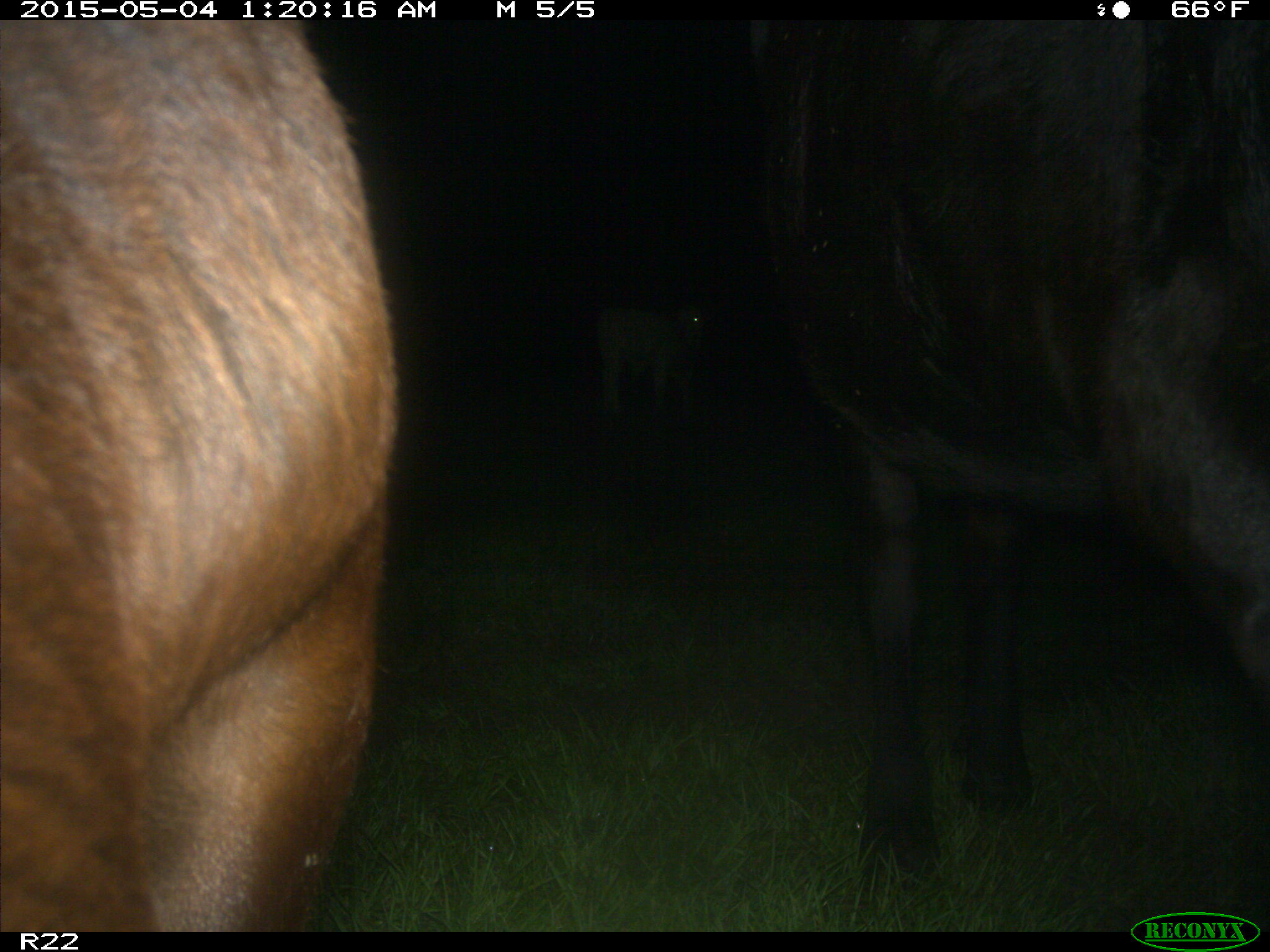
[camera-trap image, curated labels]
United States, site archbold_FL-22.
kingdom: Animalia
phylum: Chordata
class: Mammalia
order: Artiodactyla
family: Bovidae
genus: Bos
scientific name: Bos taurus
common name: domestic cow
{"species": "Bos taurus (domestic cow)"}